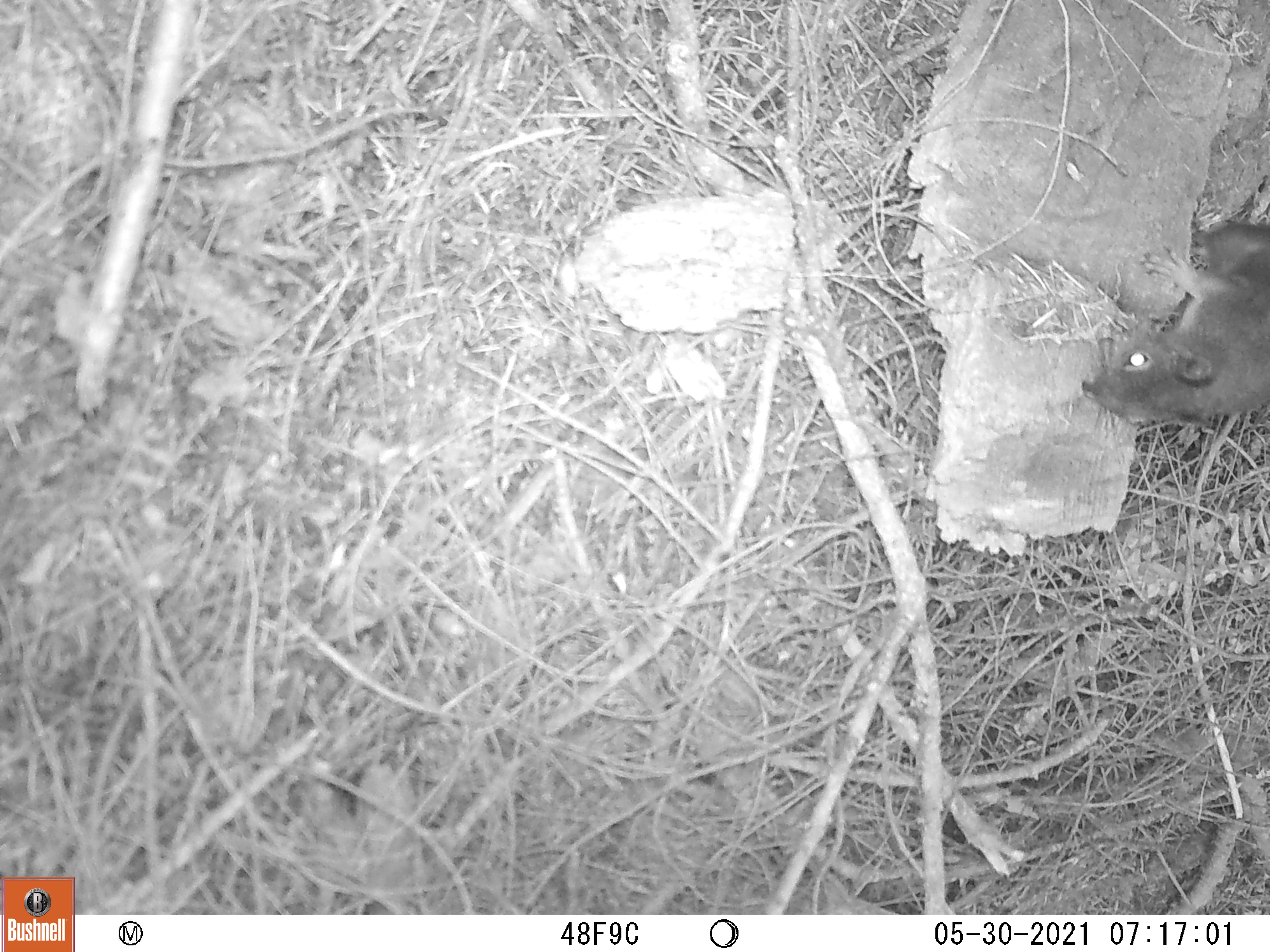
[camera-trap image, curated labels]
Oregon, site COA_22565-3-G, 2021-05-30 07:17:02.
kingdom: Animalia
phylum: Chordata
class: Mammalia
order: Rodentia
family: Sciuridae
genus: Tamiasciurus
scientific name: Tamiasciurus douglasii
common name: douglas squirrel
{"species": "douglas squirrel (Tamiasciurus douglasii)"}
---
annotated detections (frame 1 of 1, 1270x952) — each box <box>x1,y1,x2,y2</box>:
douglas squirrel: <box>1071,206,1267,435</box>